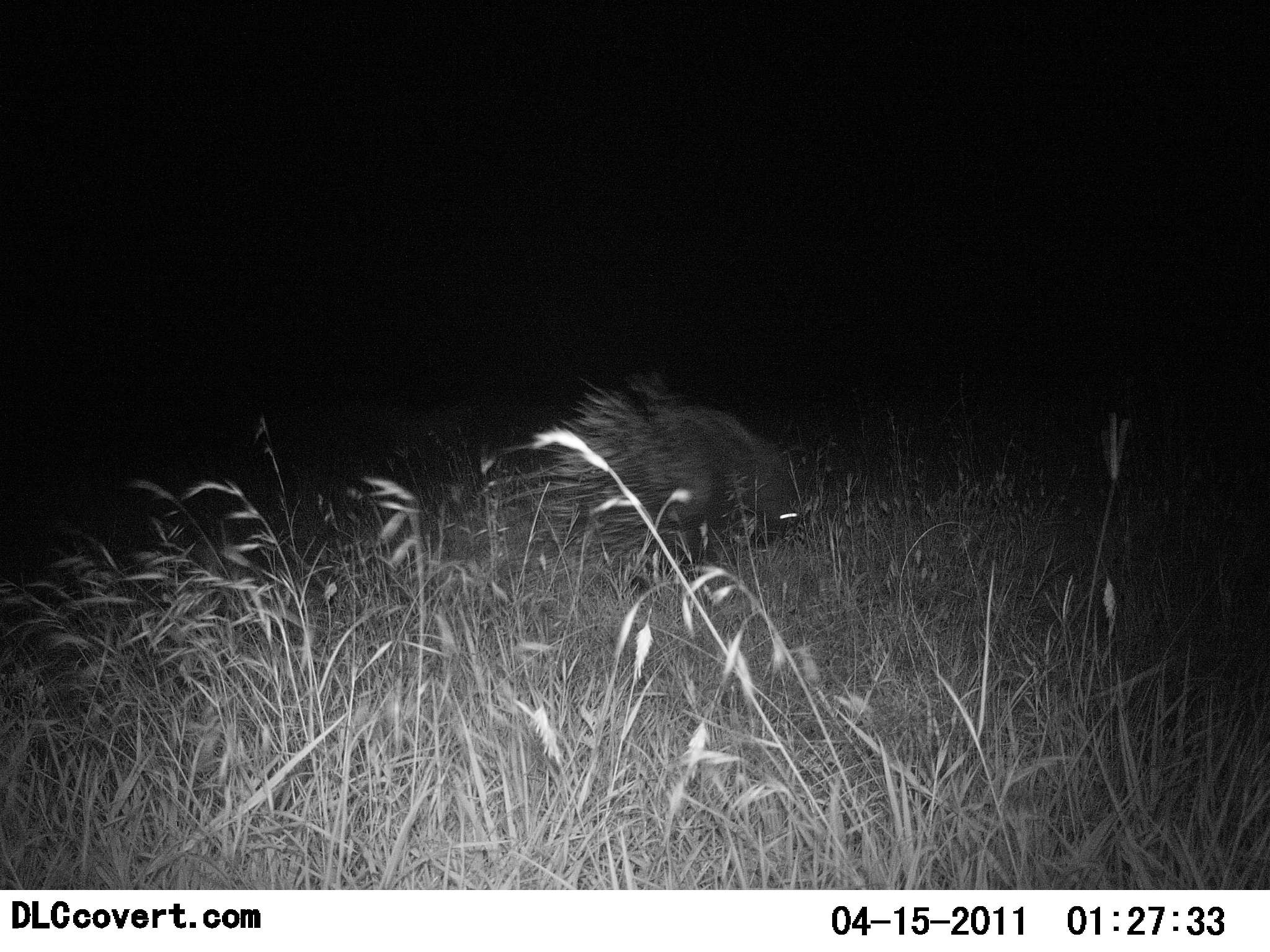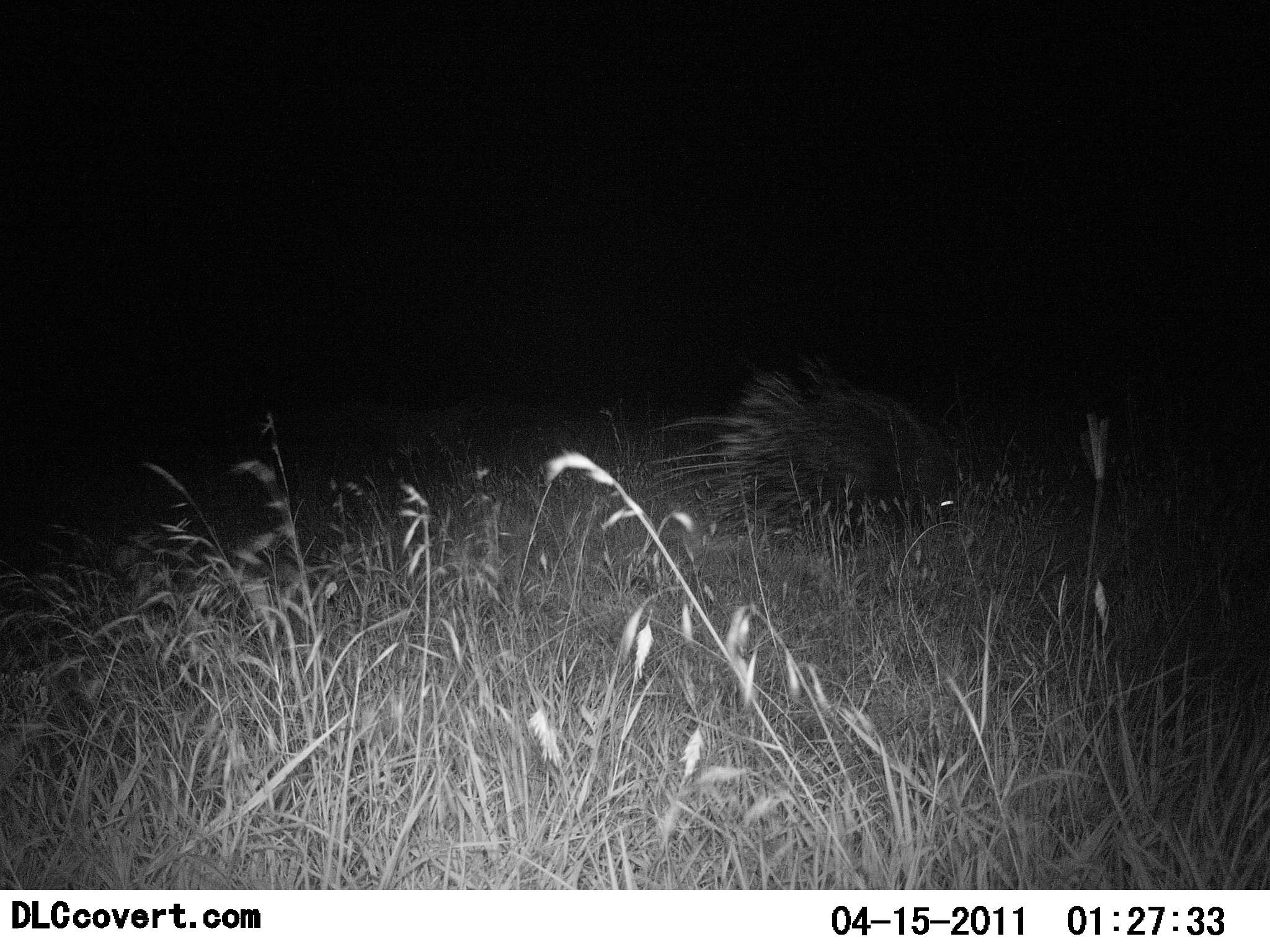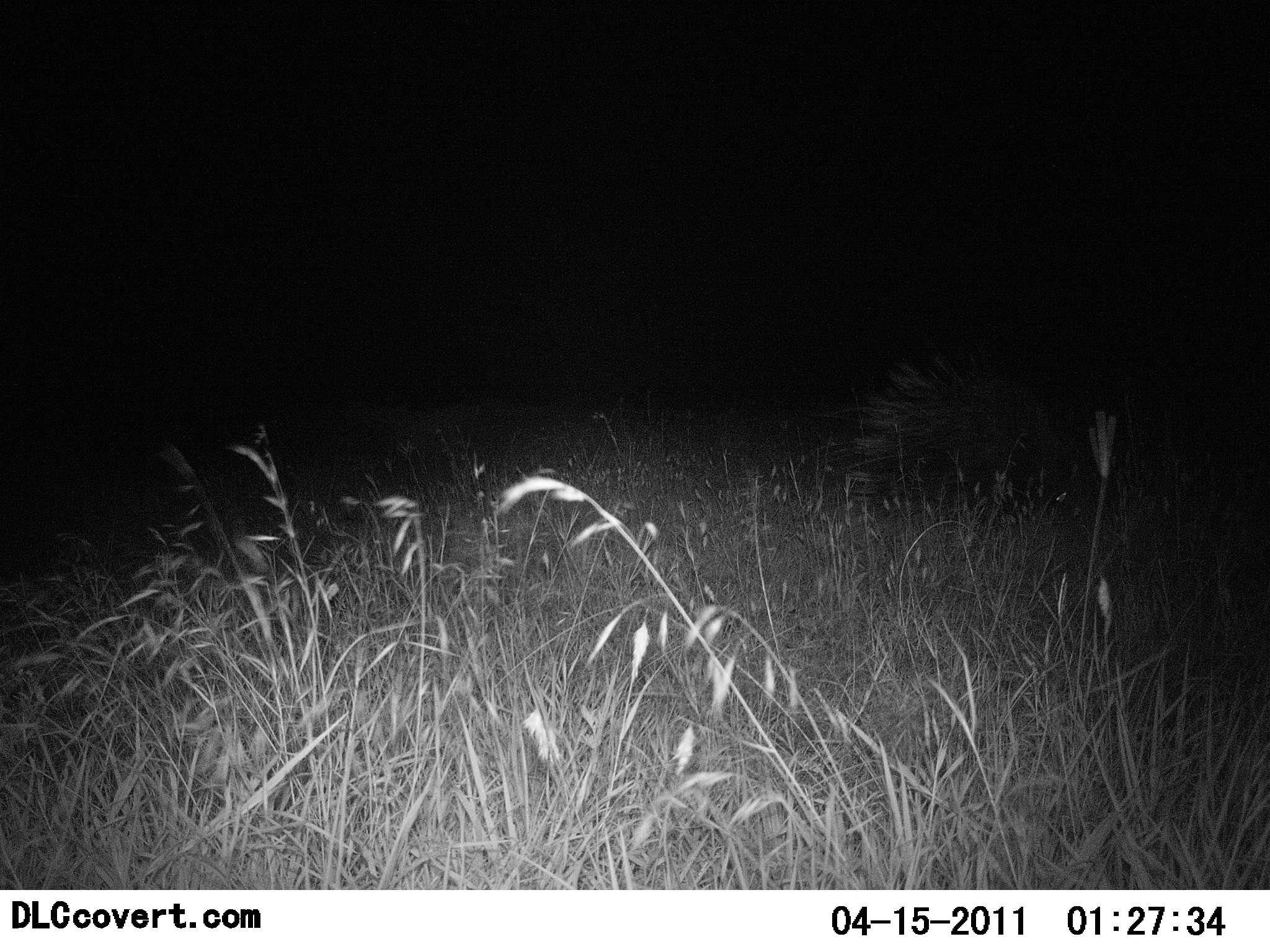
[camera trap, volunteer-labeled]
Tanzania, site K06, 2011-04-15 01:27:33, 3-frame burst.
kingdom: Animalia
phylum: Chordata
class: Mammalia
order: Rodentia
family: Hystricidae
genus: Hystrix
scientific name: Hystrix cristata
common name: crested porcupine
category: porcupine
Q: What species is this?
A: Porcupine (crested porcupine) (Hystrix cristata).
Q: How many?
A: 1.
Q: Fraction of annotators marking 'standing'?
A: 0%.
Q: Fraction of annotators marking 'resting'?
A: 0%.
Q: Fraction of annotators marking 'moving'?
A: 100%.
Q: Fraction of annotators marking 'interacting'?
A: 0%.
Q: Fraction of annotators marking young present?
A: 0%.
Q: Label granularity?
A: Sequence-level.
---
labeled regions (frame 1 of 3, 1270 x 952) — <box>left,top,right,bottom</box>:
animal: <box>501,364,814,599</box>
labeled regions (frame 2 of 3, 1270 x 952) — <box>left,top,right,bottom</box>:
animal: <box>635,348,974,570</box>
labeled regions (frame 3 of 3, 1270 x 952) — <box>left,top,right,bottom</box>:
animal: <box>832,332,1099,518</box>